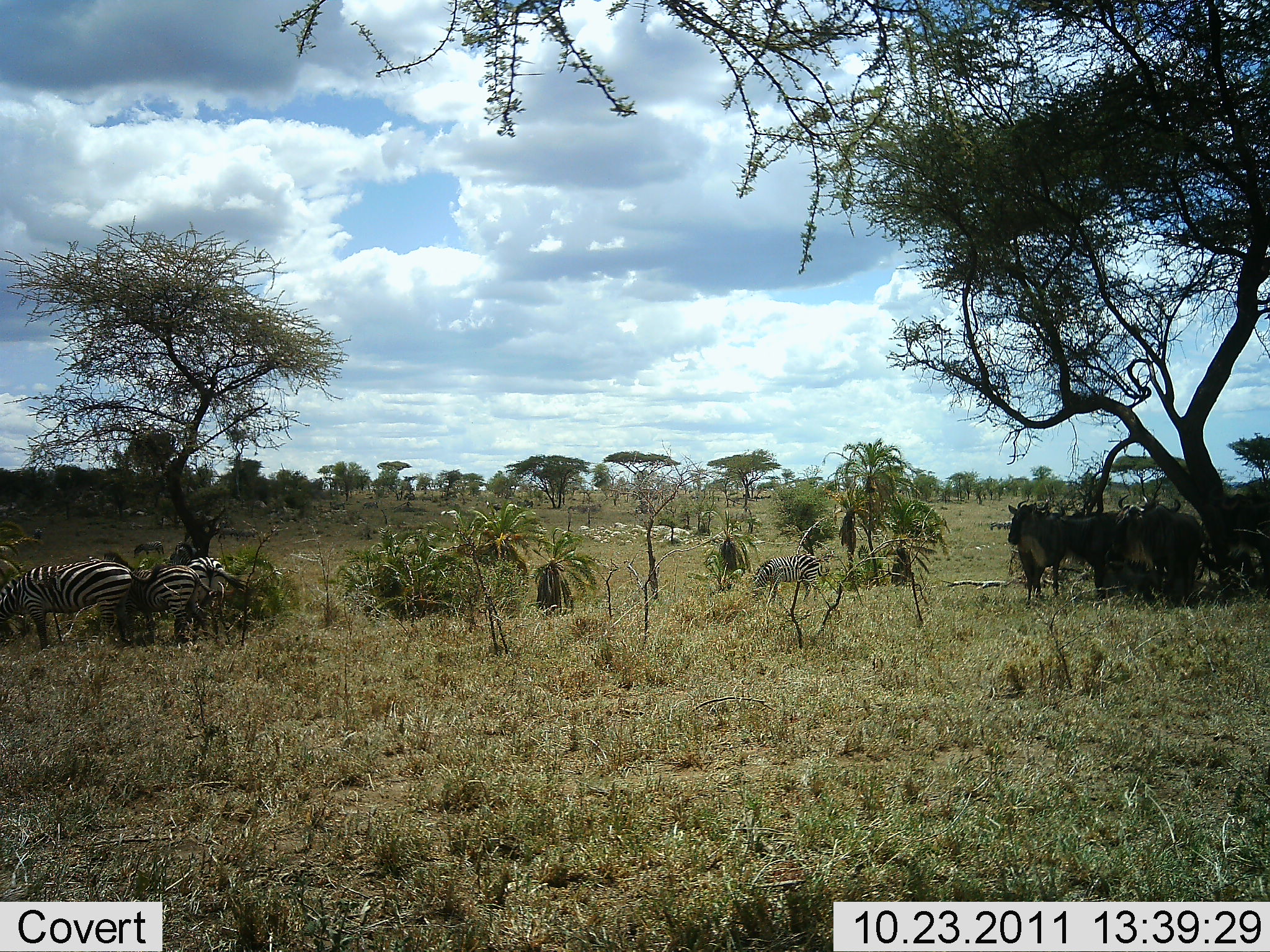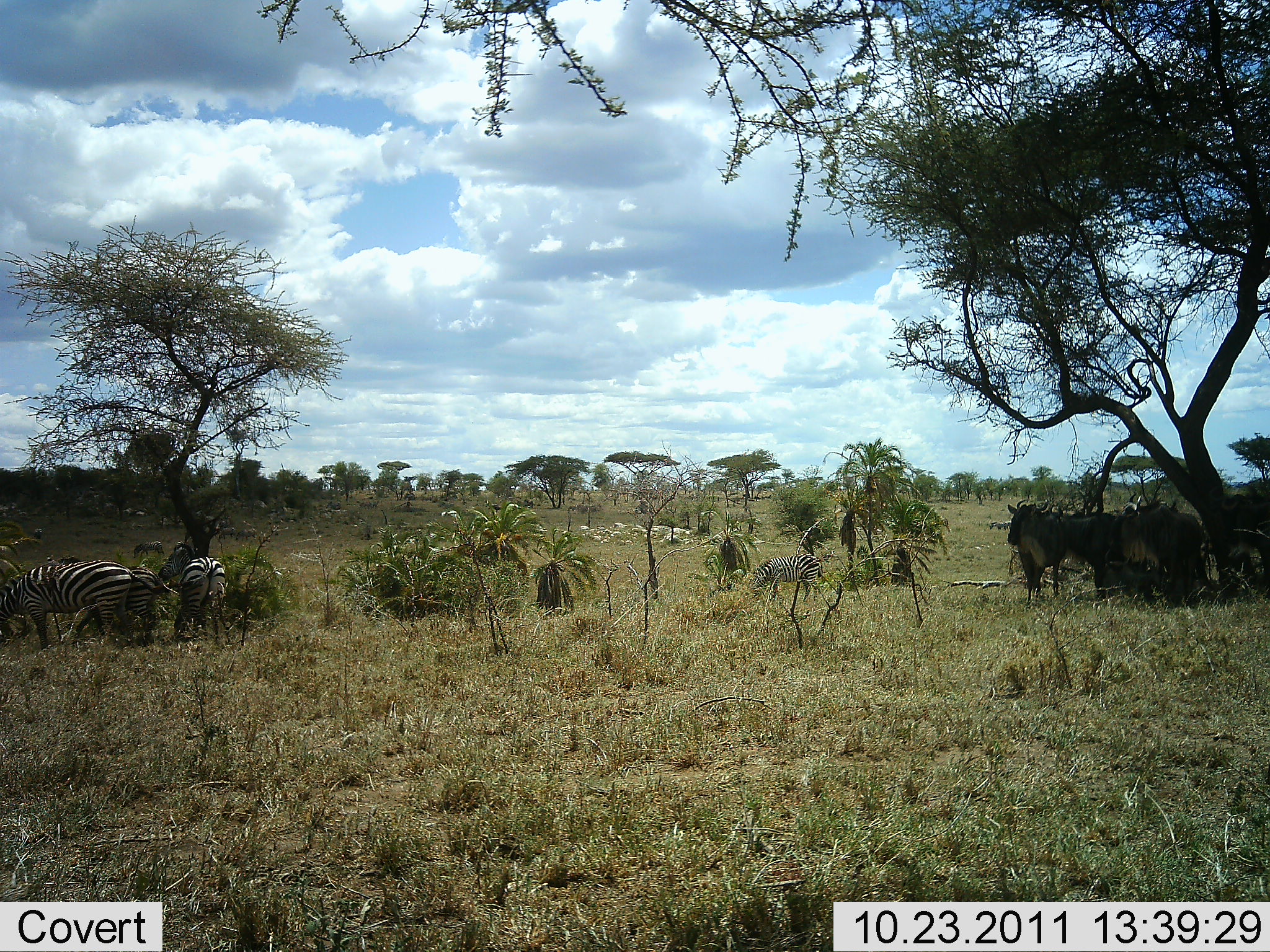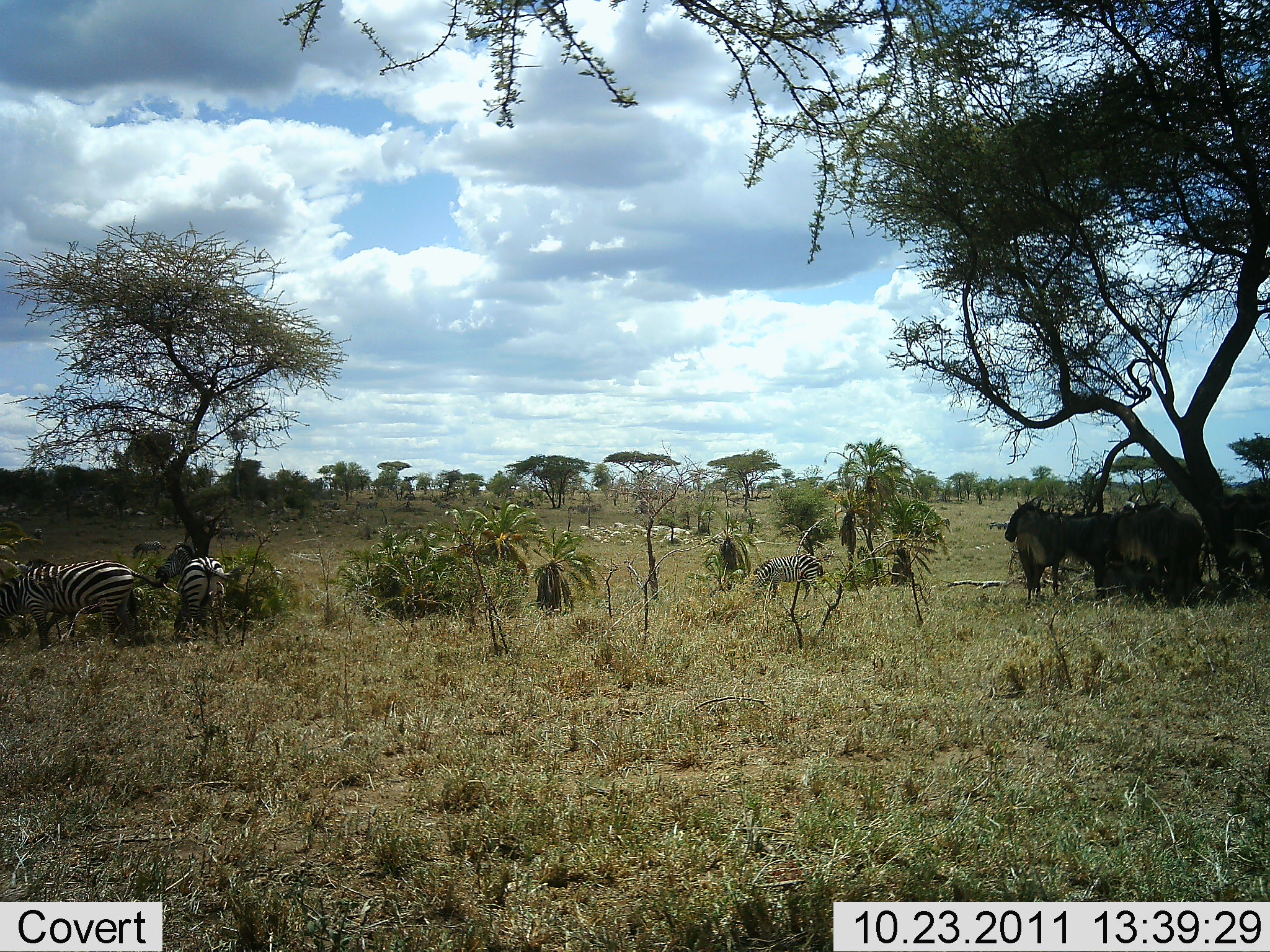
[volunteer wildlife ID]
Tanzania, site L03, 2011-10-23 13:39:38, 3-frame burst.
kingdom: Animalia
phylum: Chordata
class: Mammalia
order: Artiodactyla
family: Bovidae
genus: Connochaetes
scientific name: Connochaetes taurinus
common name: blue wildebeest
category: wildebeest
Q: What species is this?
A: Wildebeest (blue wildebeest) (Connochaetes taurinus).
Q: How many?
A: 5.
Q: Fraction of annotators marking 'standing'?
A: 100%.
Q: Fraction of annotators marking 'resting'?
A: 0%.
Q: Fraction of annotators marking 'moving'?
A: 0%.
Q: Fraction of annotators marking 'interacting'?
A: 10%.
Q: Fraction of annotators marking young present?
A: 0%.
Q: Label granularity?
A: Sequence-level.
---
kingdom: Animalia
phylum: Chordata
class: Mammalia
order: Perissodactyla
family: Equidae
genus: Equus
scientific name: Equus quagga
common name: plains zebra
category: zebra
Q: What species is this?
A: Zebra (plains zebra) (Equus quagga).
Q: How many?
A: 4.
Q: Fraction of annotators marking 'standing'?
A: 67%.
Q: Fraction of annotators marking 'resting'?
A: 8%.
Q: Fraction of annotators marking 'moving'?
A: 8%.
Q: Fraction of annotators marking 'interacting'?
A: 0%.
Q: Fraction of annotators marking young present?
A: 0%.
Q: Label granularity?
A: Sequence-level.